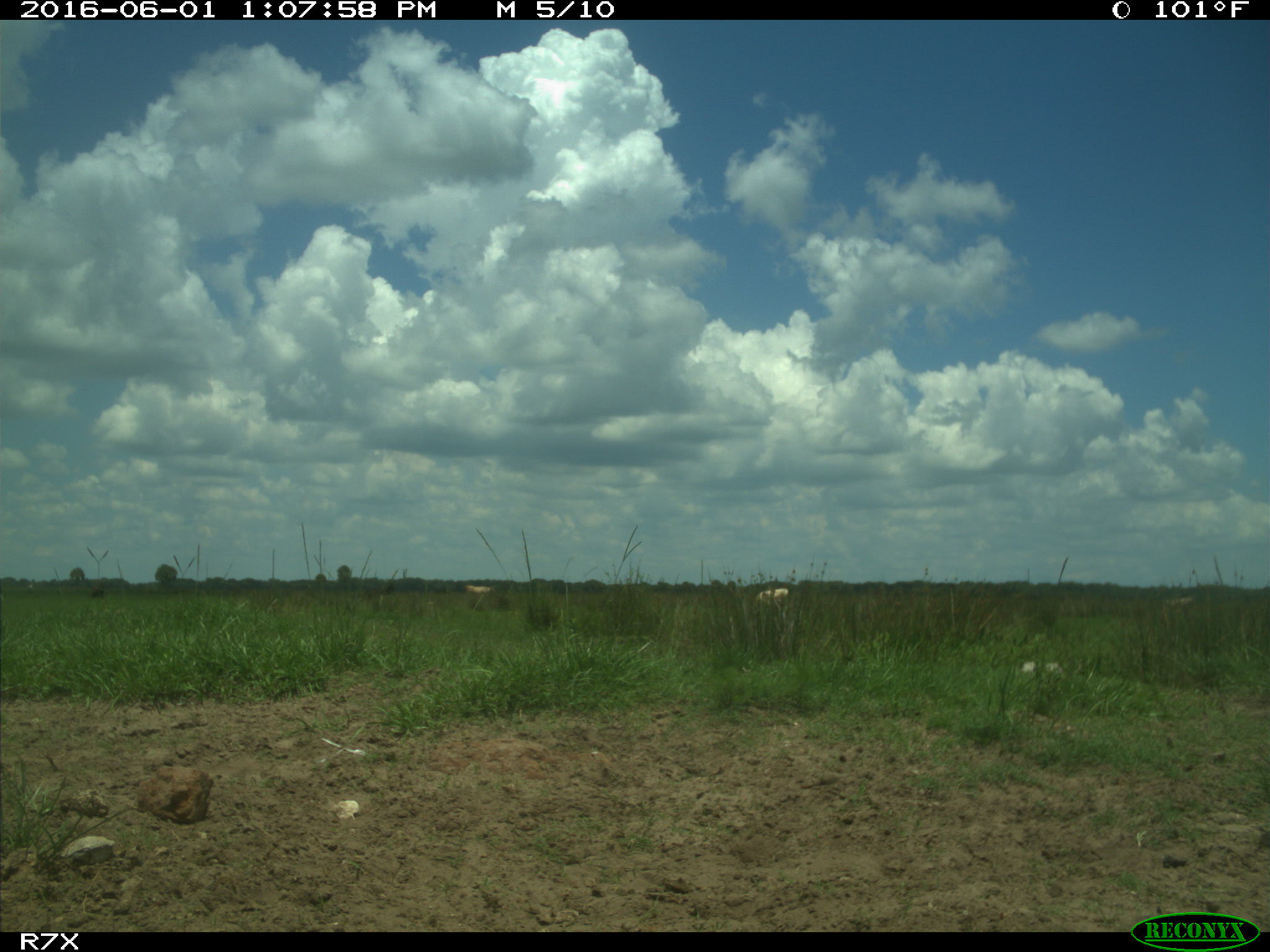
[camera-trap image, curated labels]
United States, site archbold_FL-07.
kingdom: Animalia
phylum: Chordata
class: Mammalia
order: Artiodactyla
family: Bovidae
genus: Bos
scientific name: Bos taurus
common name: domestic cow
Bos taurus (domestic cow).